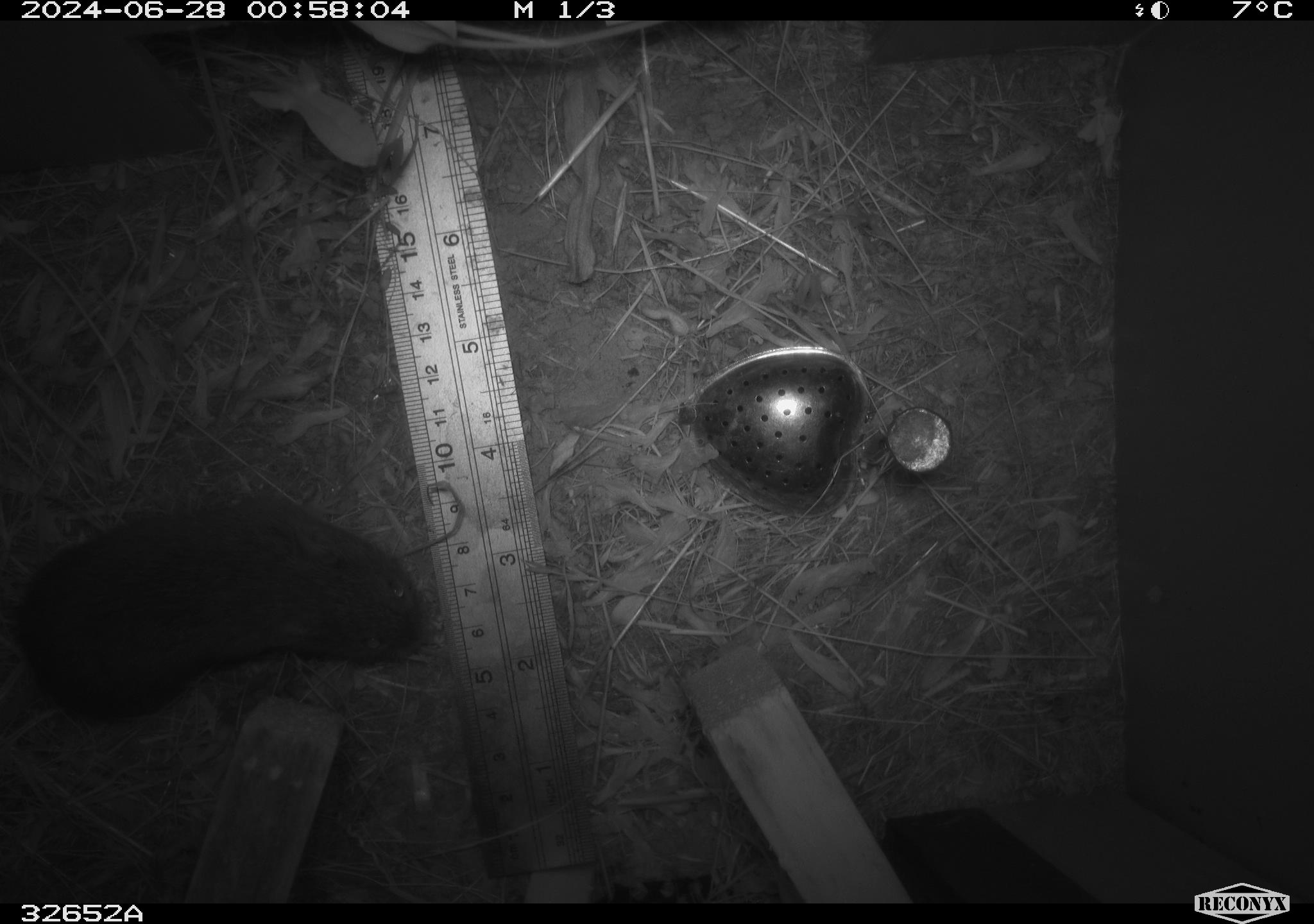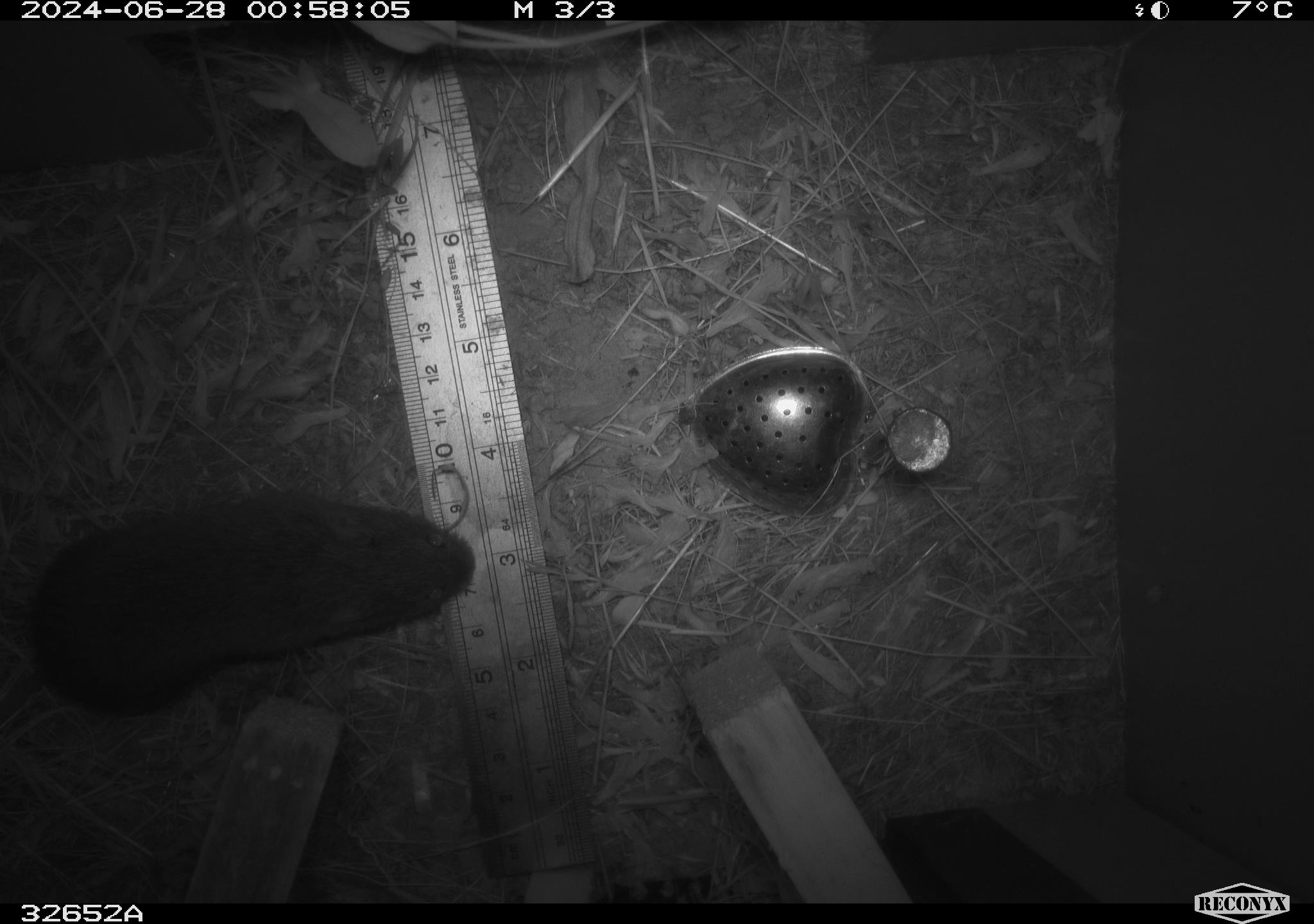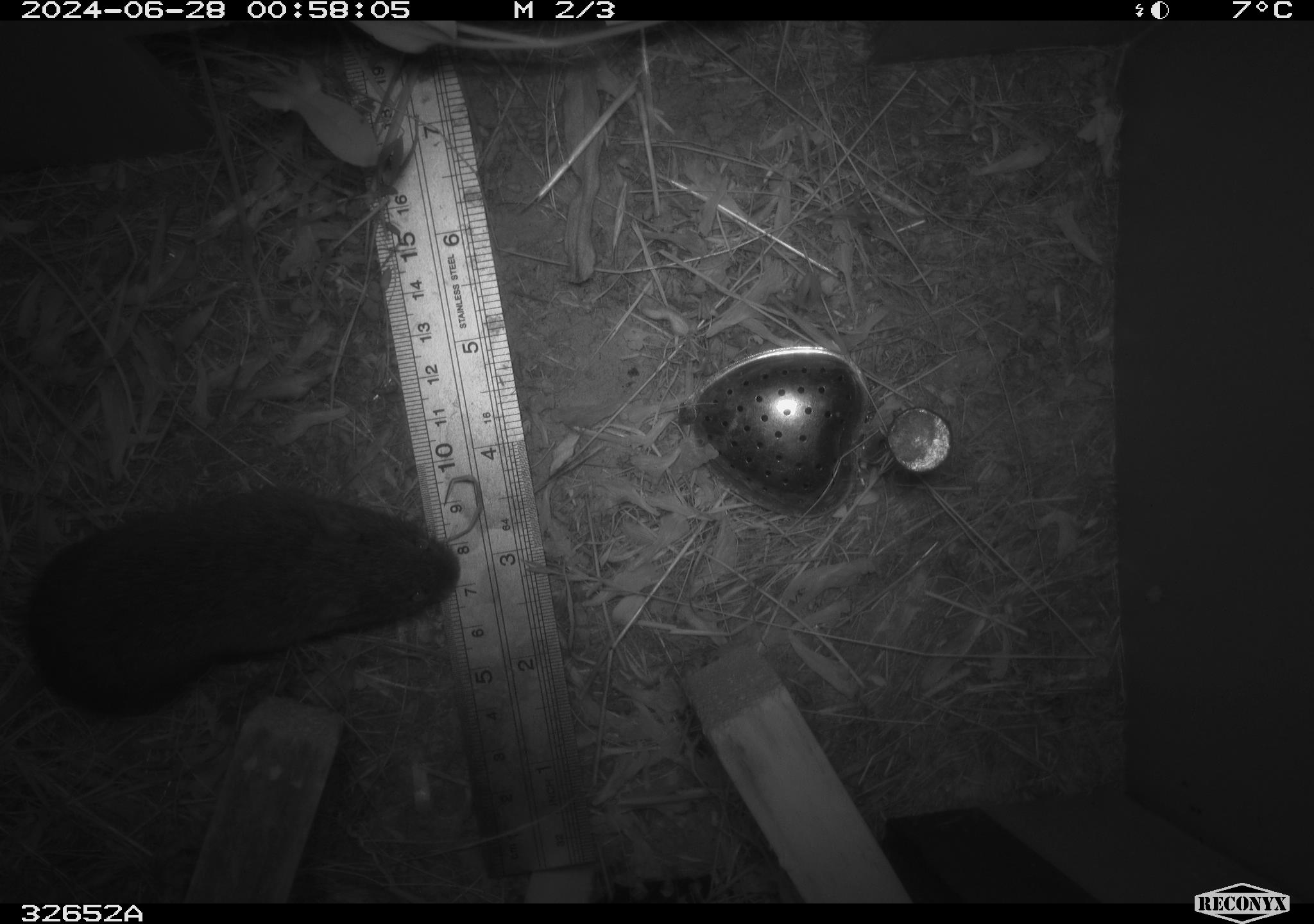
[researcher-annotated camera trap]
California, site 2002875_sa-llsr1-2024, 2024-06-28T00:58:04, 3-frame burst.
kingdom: Animalia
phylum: Chordata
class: Mammalia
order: Rodentia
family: Cricetidae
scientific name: Arvicolinae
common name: voles, lemmings, and muskrats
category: arvicolinae subfamily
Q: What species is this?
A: Arvicolinae subfamily (voles, lemmings, and muskrats) (Arvicolinae).